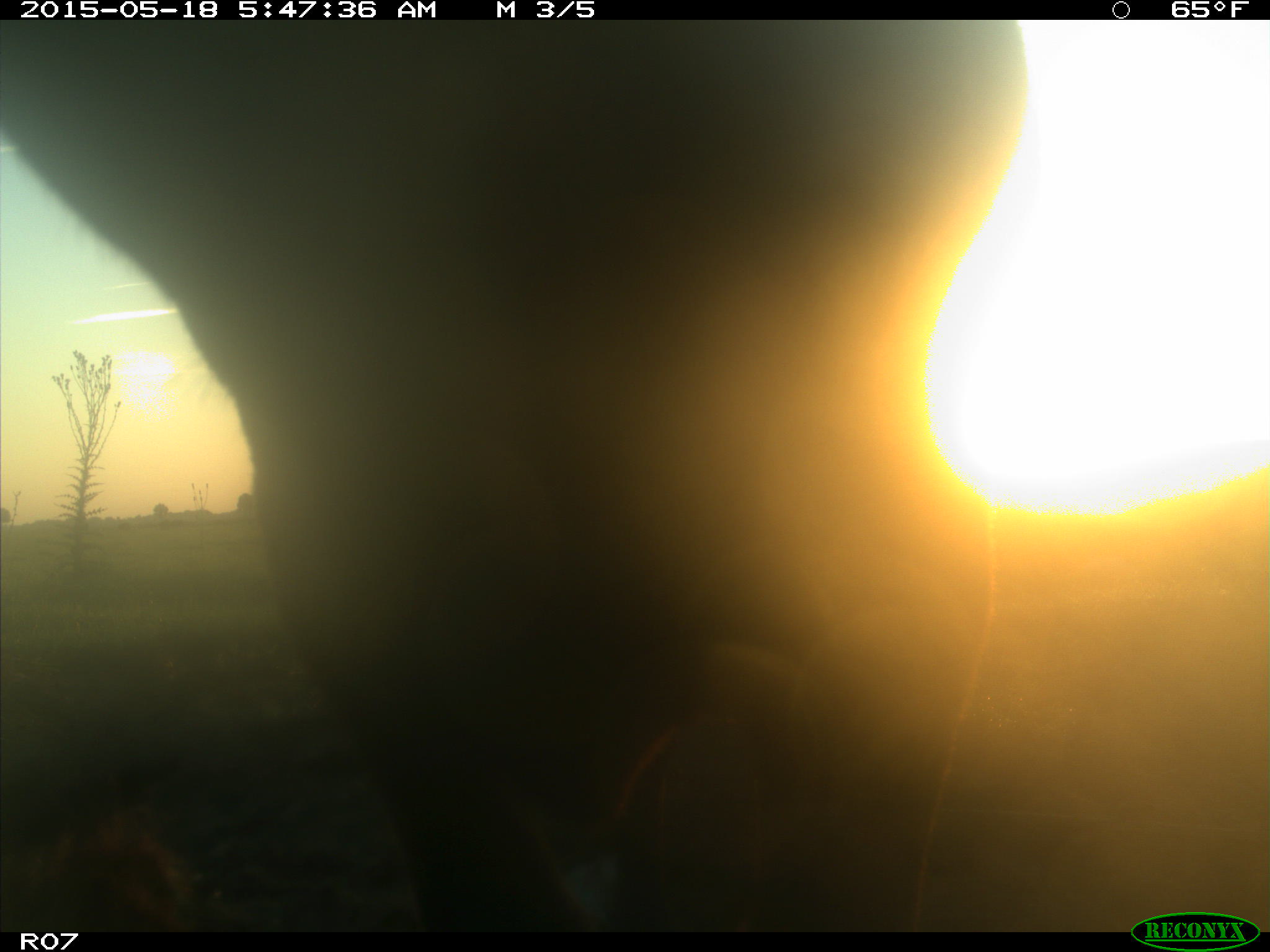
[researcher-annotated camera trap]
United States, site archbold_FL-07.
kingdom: Animalia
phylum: Chordata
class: Mammalia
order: Artiodactyla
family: Bovidae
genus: Bos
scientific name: Bos taurus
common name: domestic cow